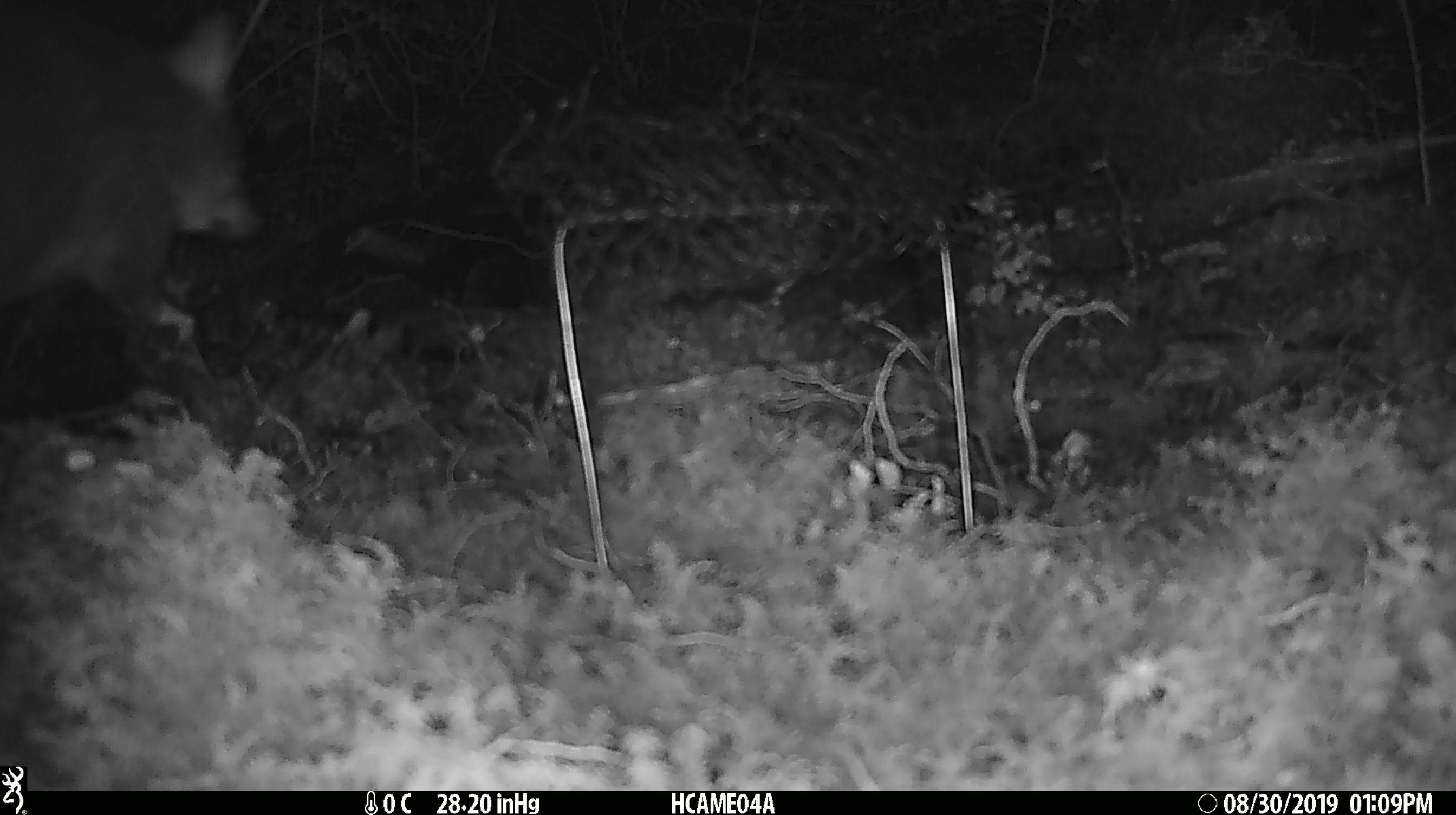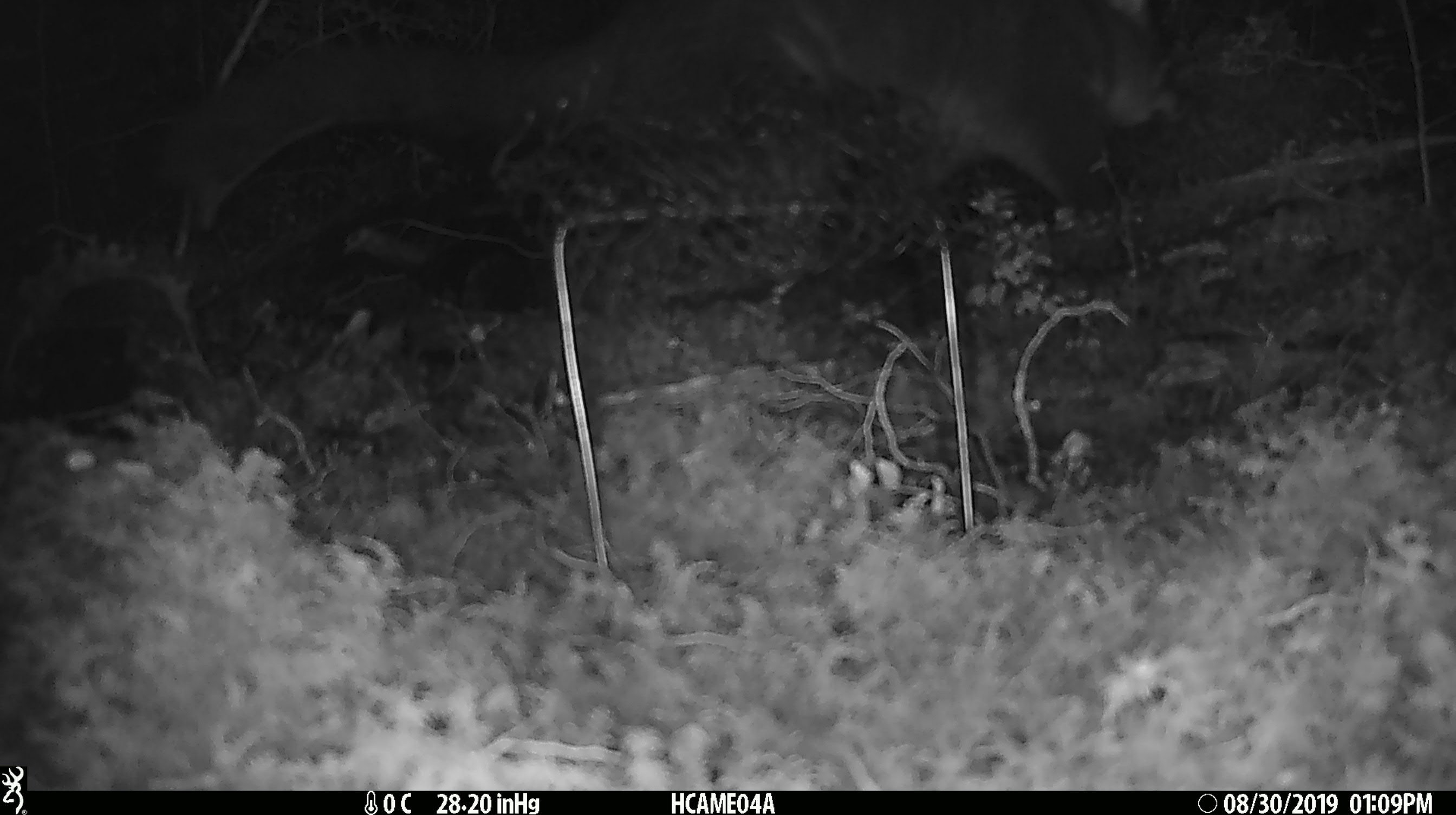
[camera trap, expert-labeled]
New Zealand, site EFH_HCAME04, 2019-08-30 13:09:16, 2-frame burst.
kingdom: Animalia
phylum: Chordata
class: Mammalia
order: Diprotodontia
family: Phalangeridae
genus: Trichosurus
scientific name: Trichosurus vulpecula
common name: common brushtail possum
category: possum